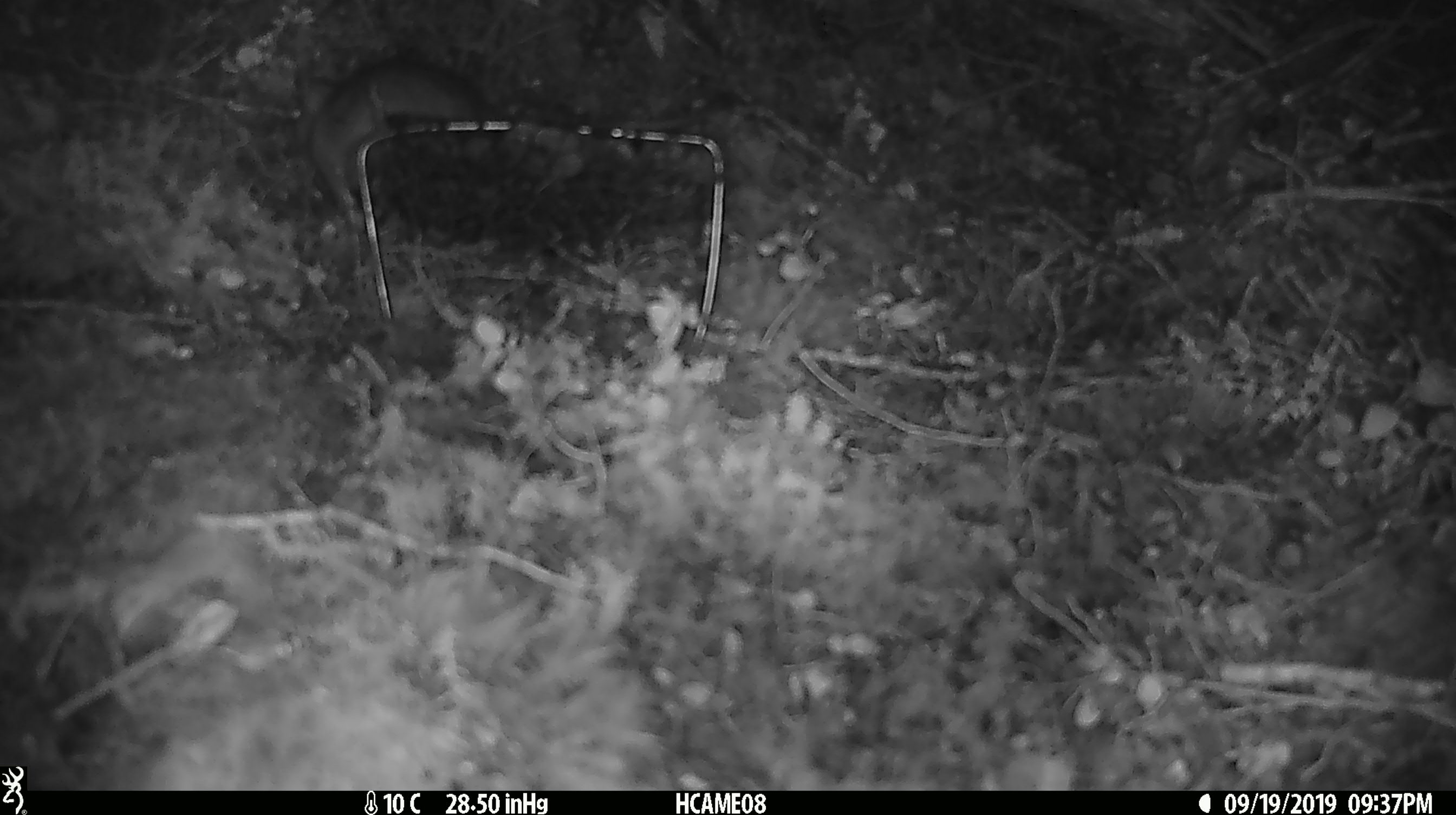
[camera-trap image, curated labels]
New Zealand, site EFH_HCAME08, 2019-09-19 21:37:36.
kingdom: Animalia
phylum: Chordata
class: Mammalia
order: Rodentia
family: Muridae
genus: Rattus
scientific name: Rattus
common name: rat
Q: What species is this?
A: Rat (Rattus).